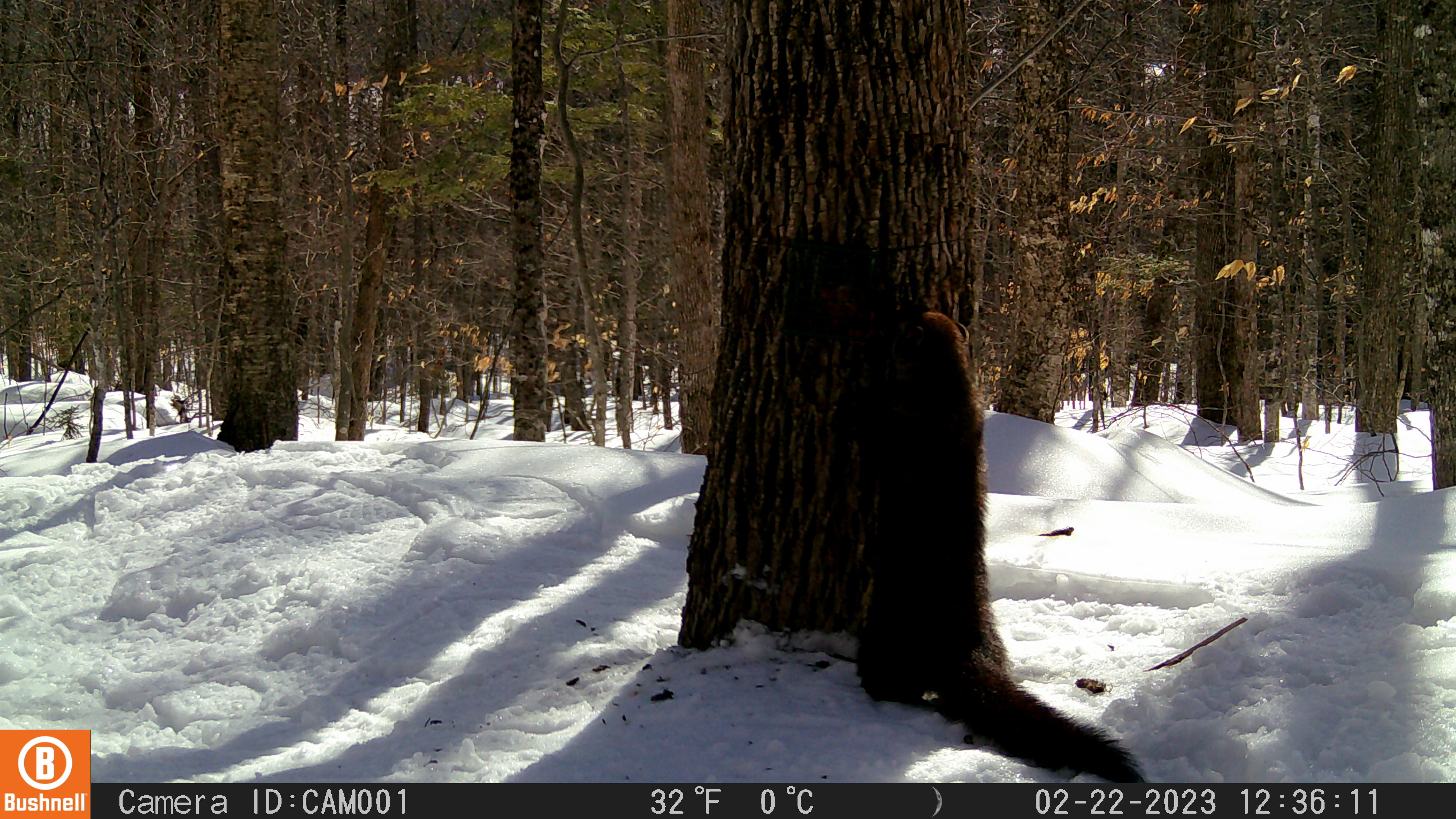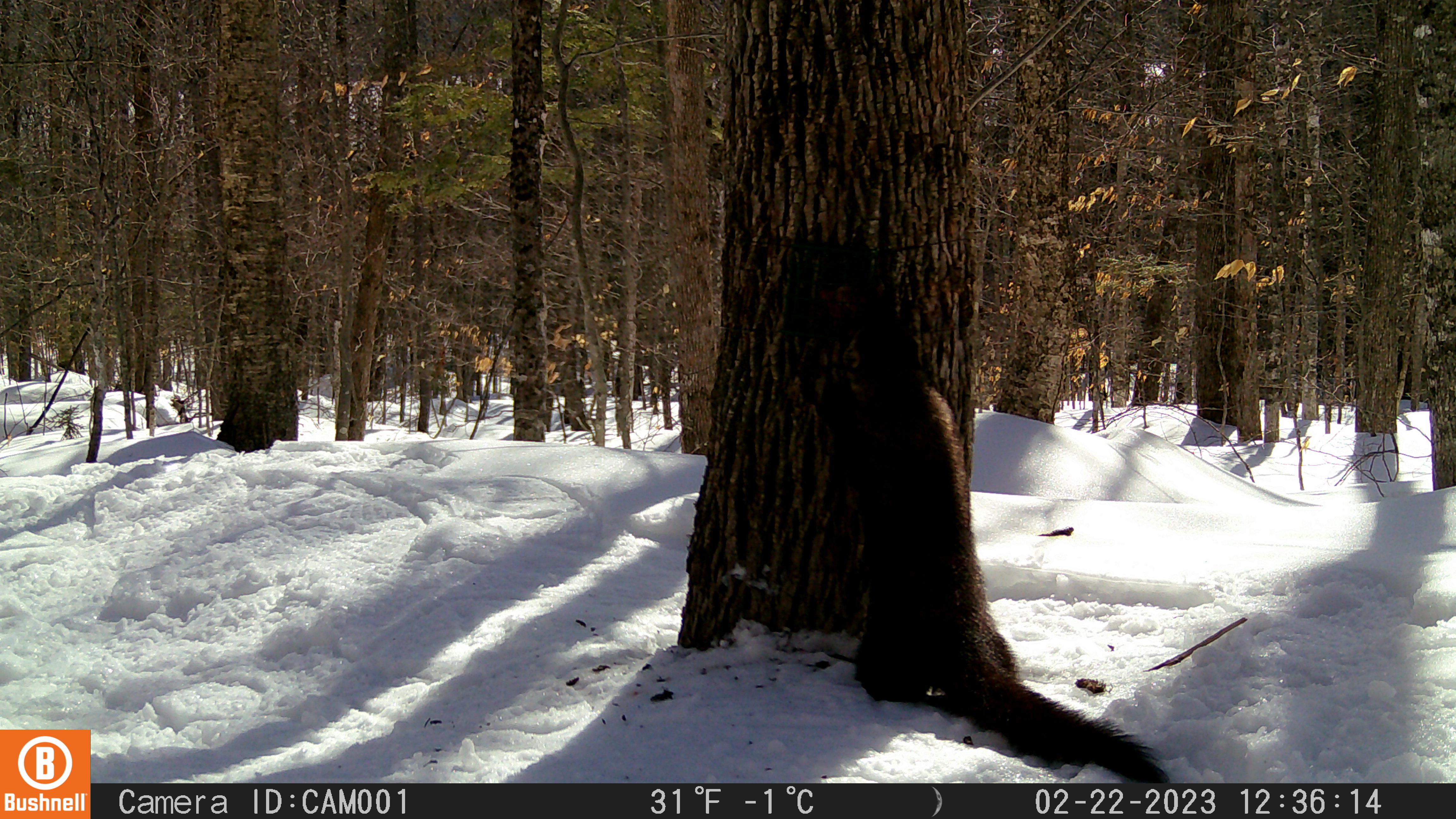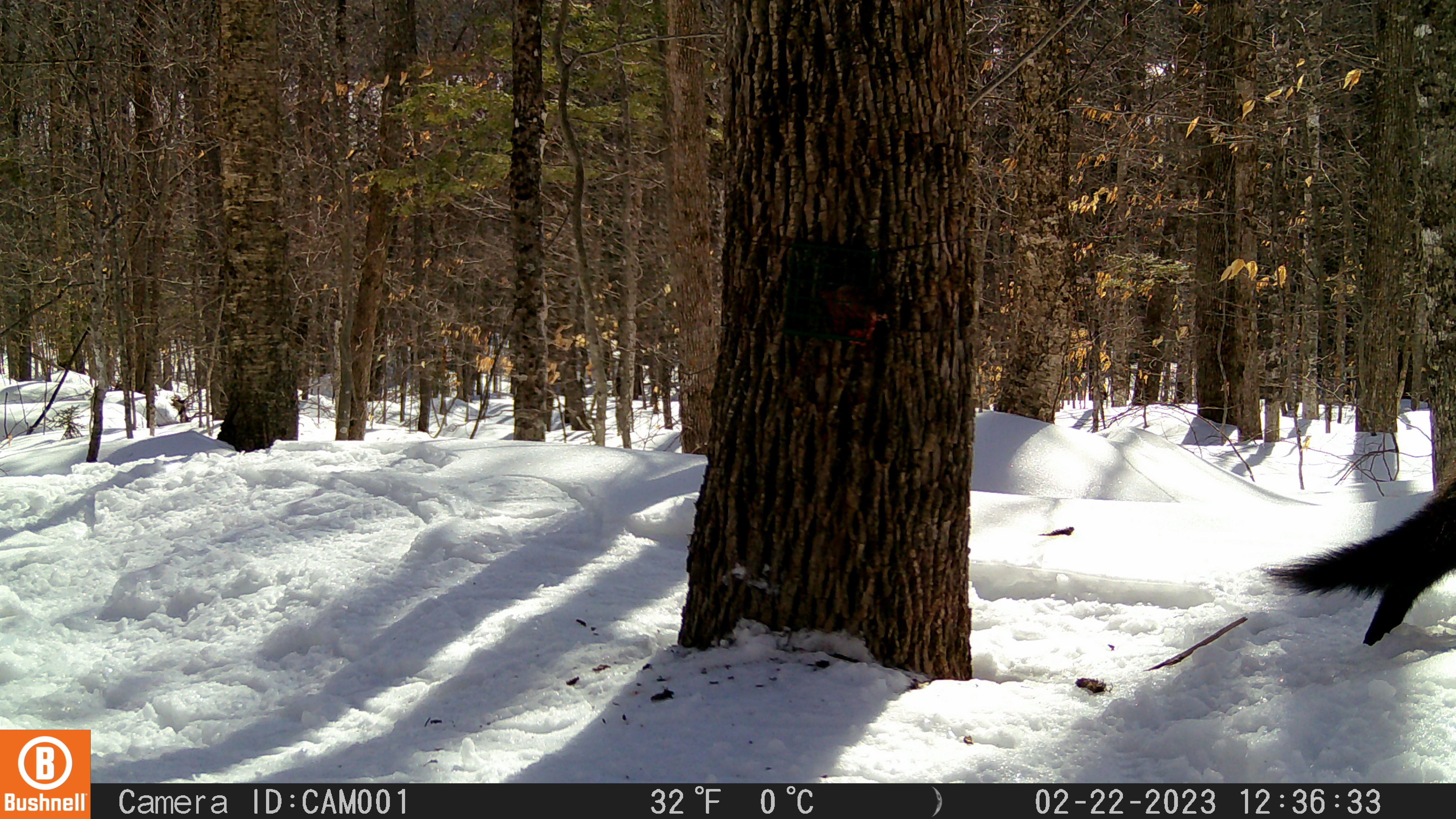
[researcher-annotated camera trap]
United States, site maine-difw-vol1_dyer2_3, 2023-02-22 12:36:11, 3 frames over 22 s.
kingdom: Animalia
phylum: Chordata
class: Mammalia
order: Carnivora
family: Mustelidae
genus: Pekania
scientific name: Pekania pennanti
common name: fisher